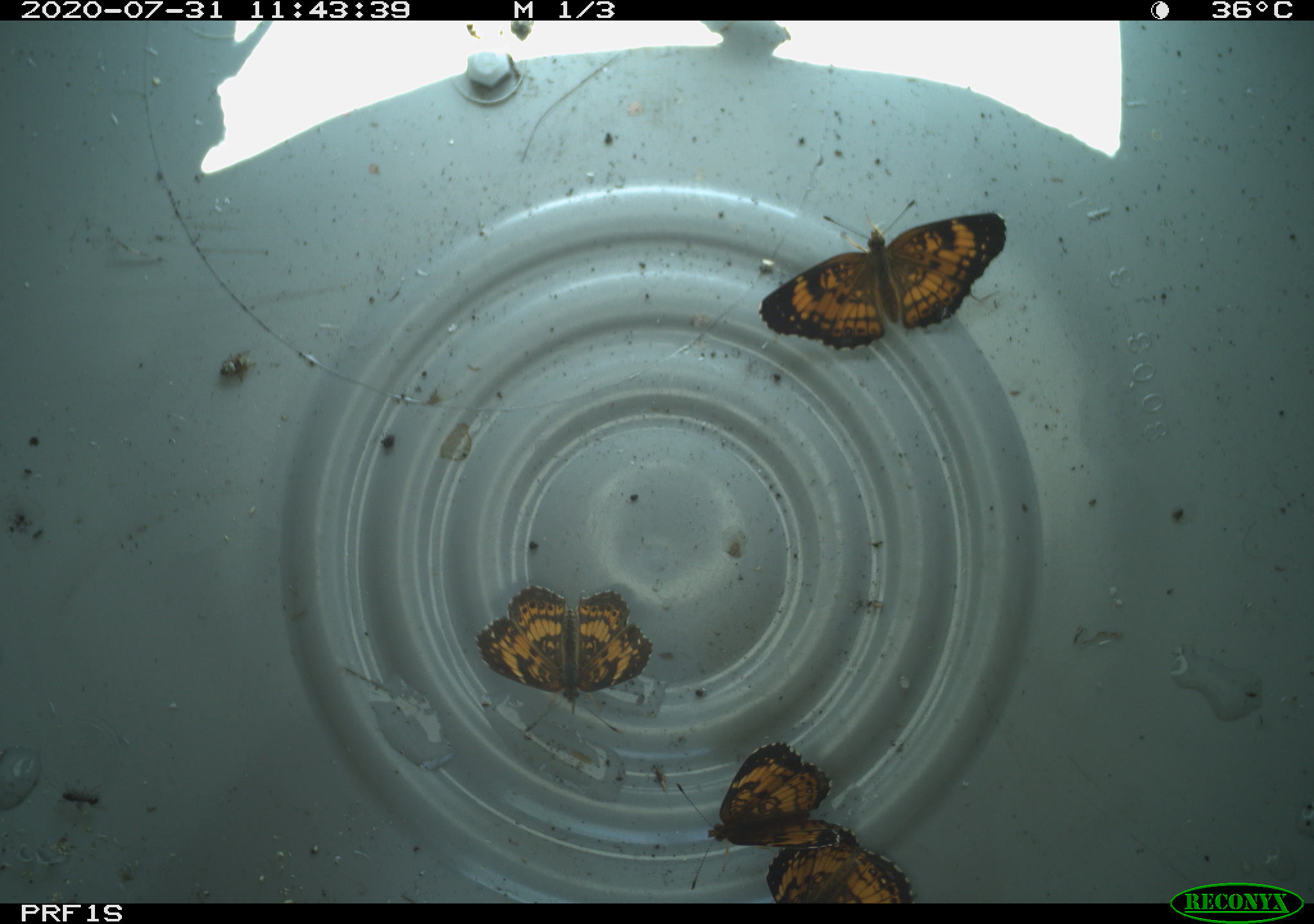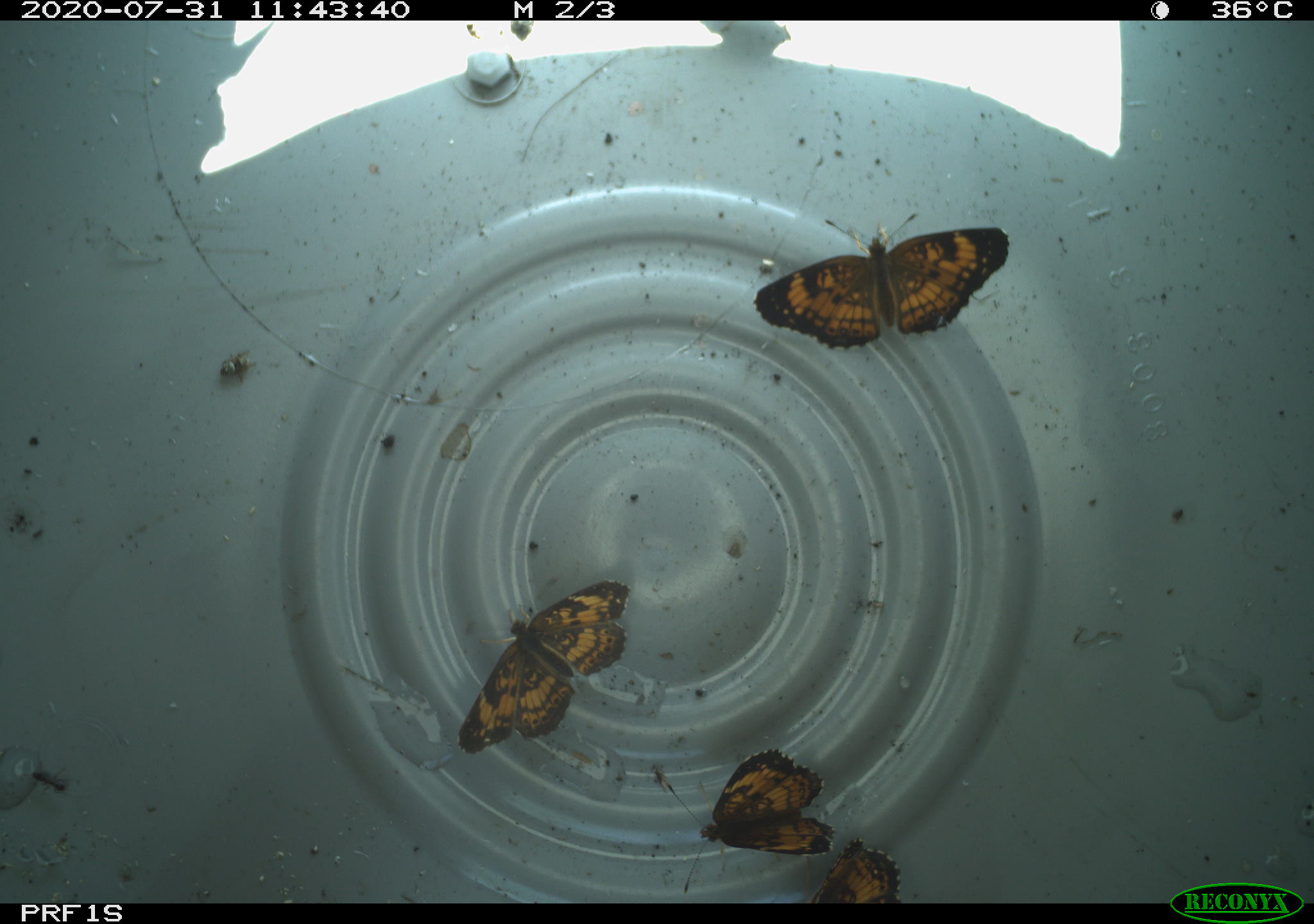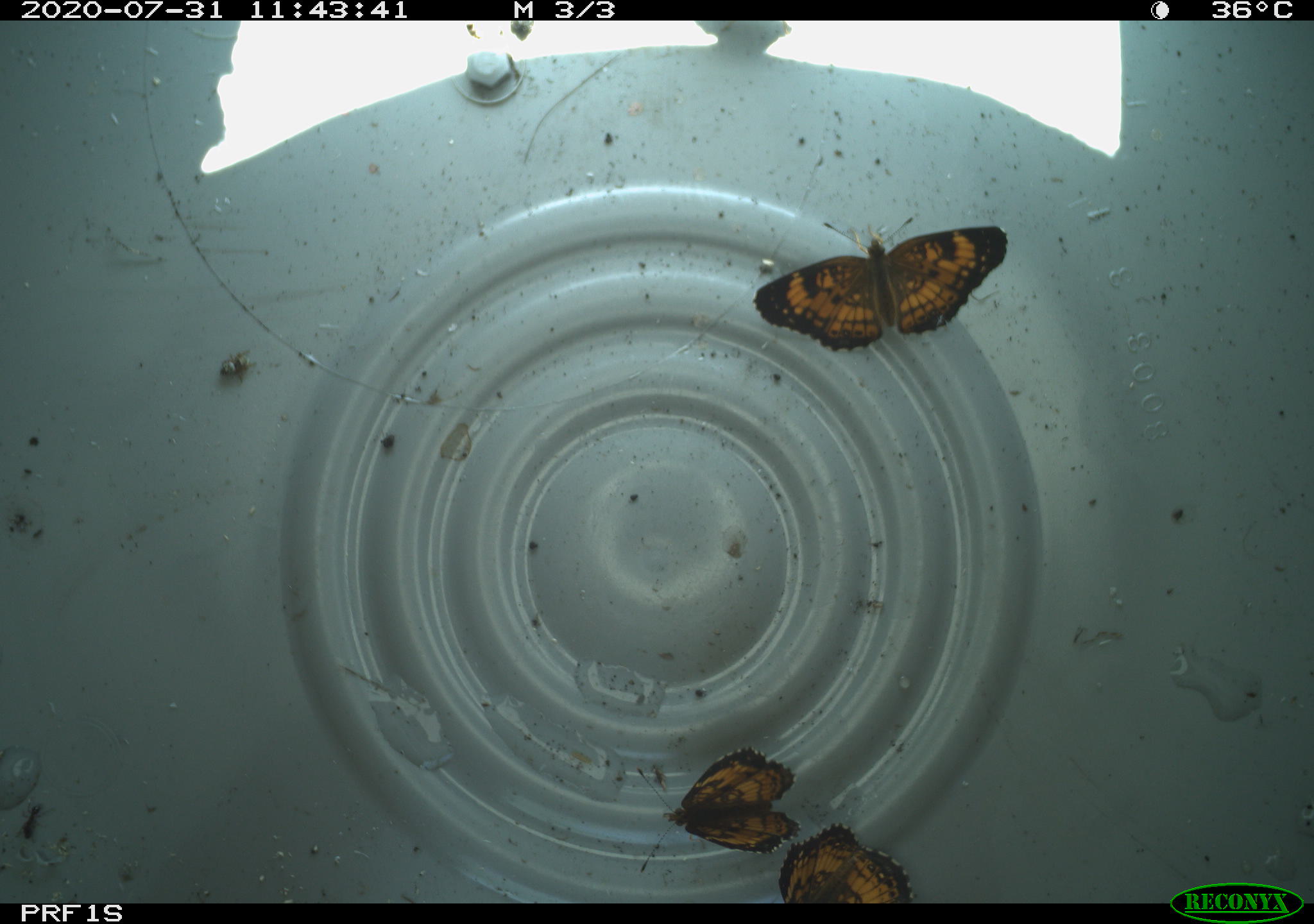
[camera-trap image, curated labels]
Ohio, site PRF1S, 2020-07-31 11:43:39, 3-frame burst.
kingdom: Animalia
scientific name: Animalia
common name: animal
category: invertebrate